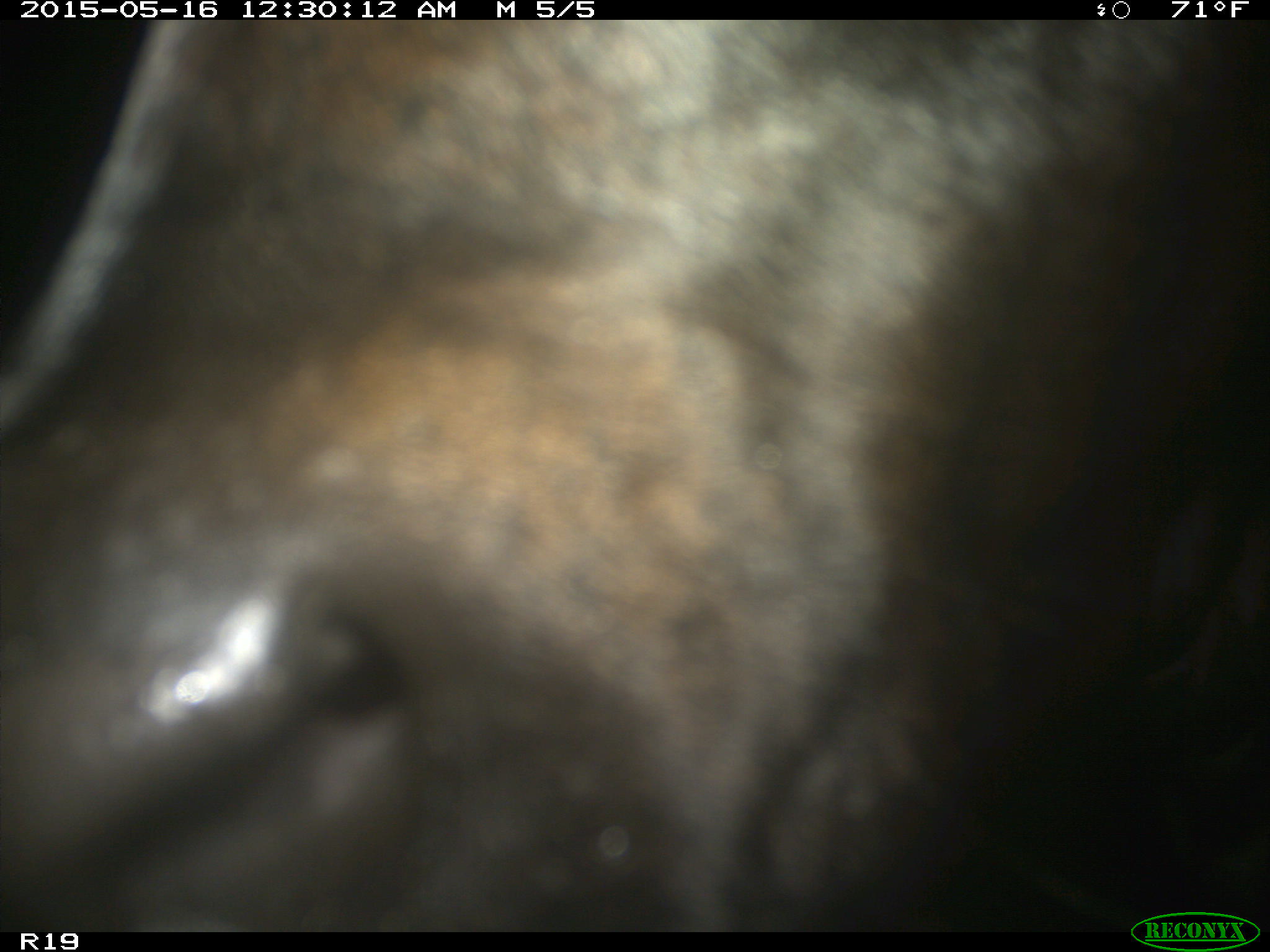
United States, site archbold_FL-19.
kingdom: Animalia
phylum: Chordata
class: Mammalia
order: Artiodactyla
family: Bovidae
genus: Bos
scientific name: Bos taurus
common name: domestic cow